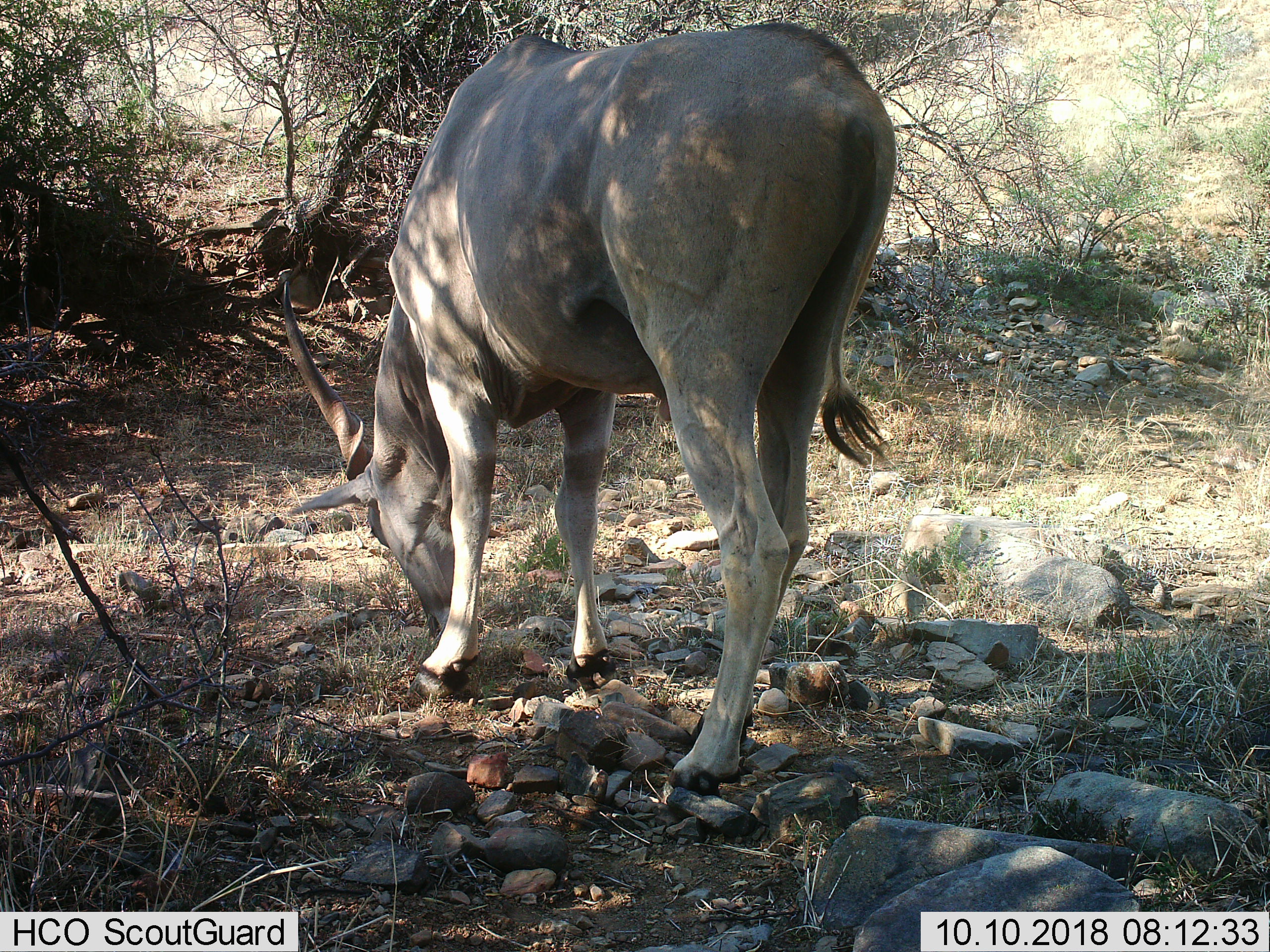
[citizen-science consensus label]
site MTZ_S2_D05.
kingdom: Animalia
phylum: Chordata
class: Mammalia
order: Artiodactyla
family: Bovidae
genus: Tragelaphus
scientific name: Tragelaphus oryx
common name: eland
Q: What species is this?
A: Eland (Tragelaphus oryx).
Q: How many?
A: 1.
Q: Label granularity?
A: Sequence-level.